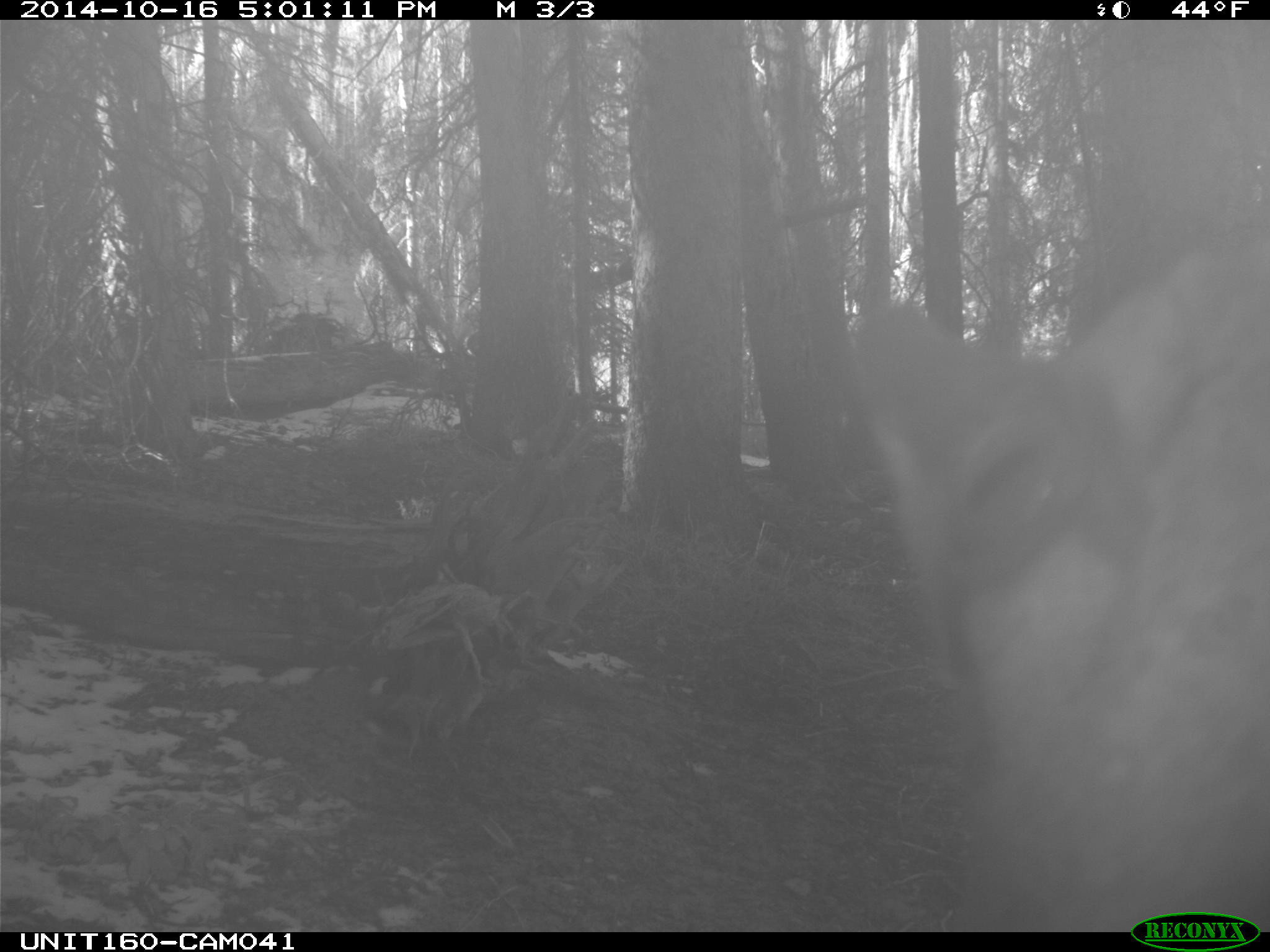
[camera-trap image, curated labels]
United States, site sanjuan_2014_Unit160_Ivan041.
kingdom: Animalia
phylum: Chordata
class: Mammalia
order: Artiodactyla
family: Cervidae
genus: Cervus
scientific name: Cervus elaphus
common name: red deer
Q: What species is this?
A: Cervus elaphus (red deer).